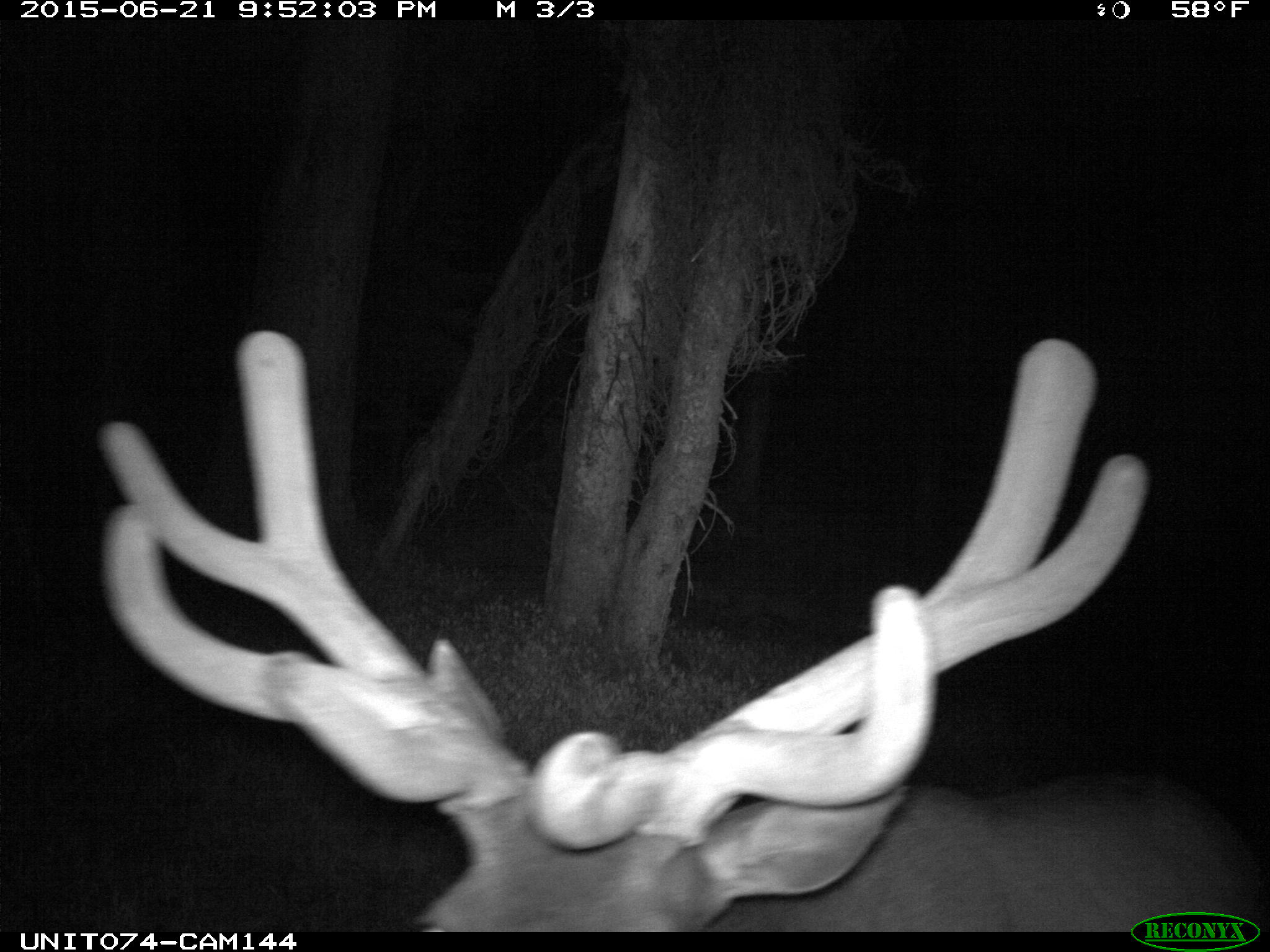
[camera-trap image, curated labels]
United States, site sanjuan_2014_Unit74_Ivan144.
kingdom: Animalia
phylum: Chordata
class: Mammalia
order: Artiodactyla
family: Cervidae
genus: Cervus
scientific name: Cervus elaphus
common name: red deer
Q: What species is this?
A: Cervus elaphus (red deer).